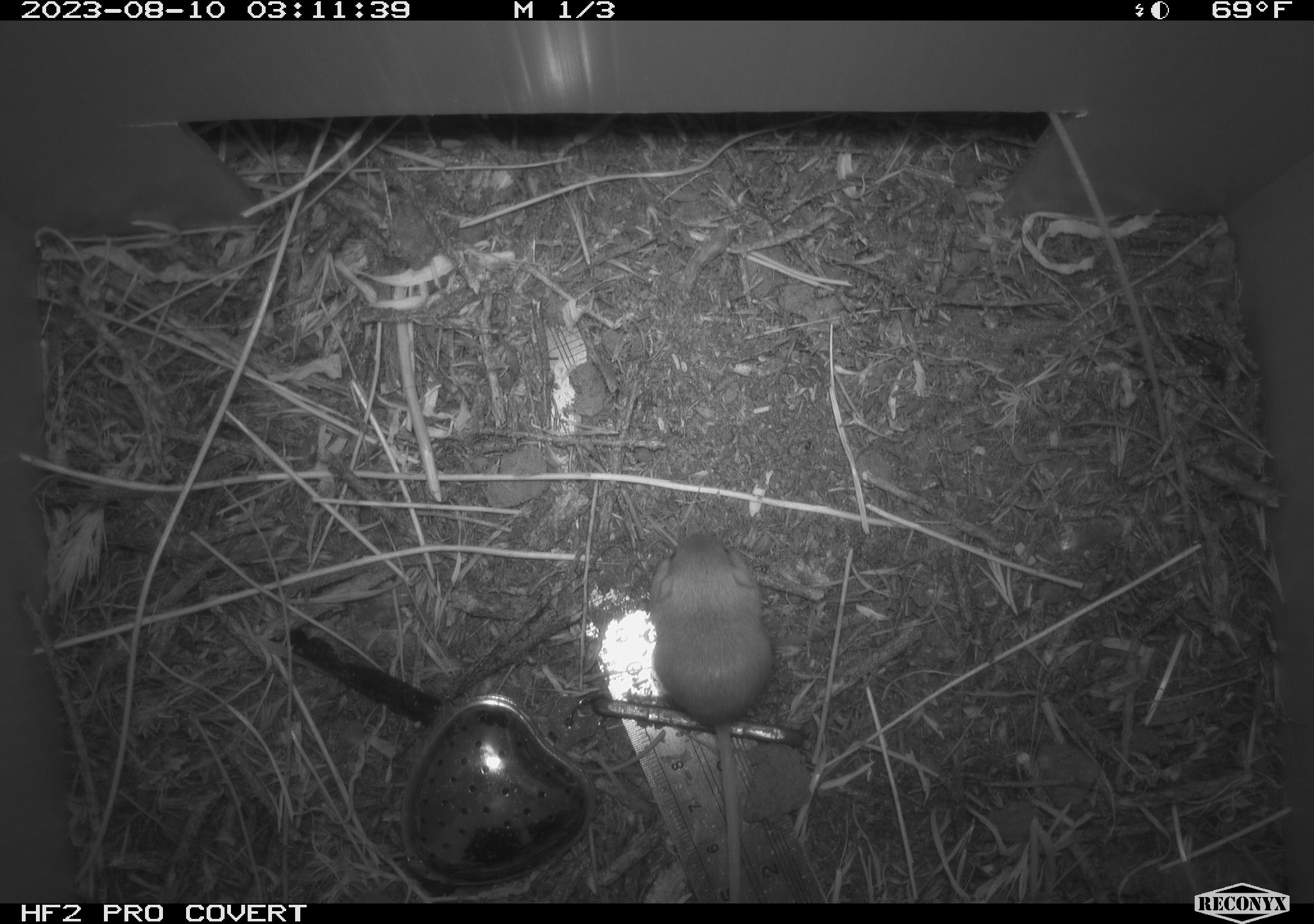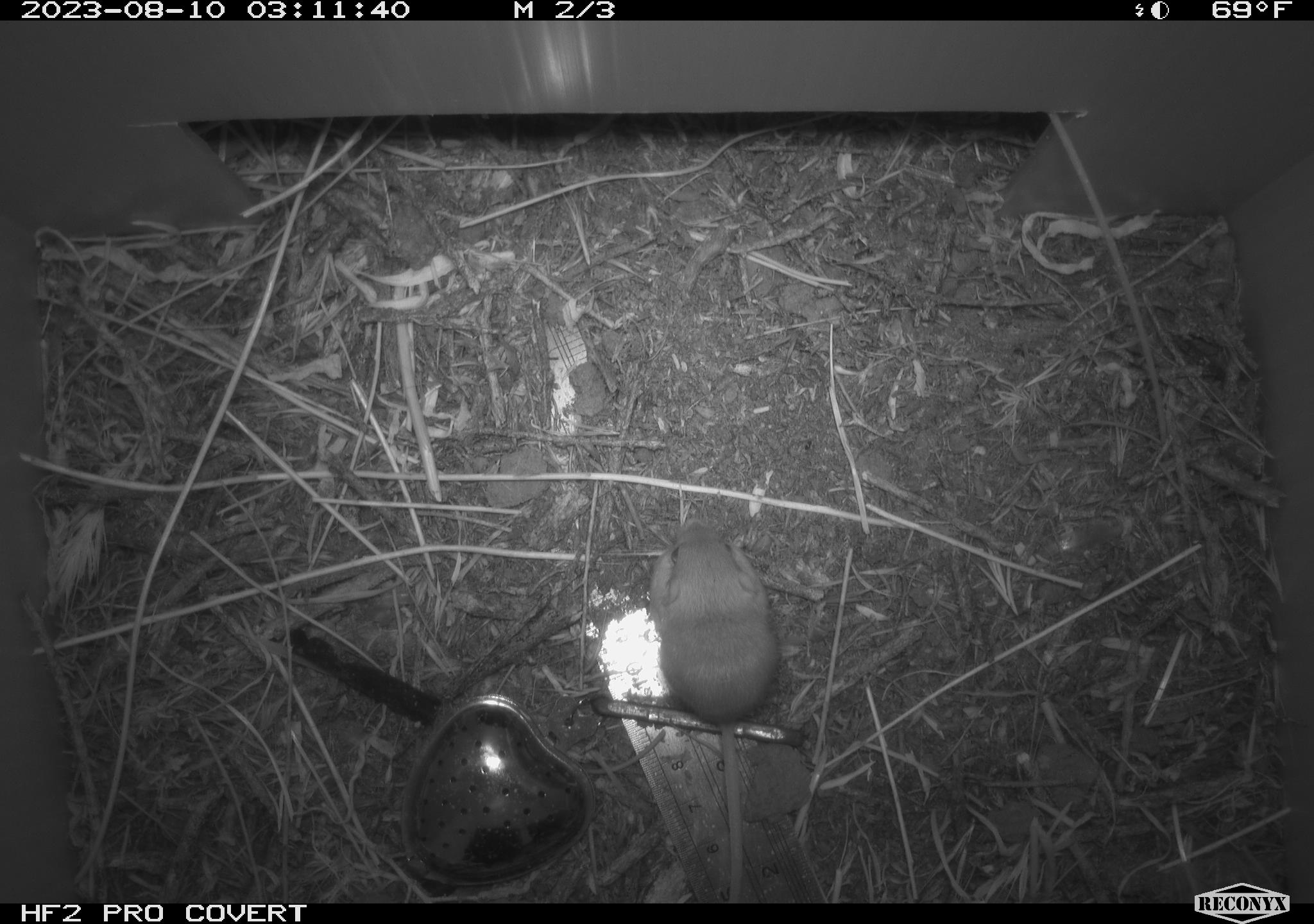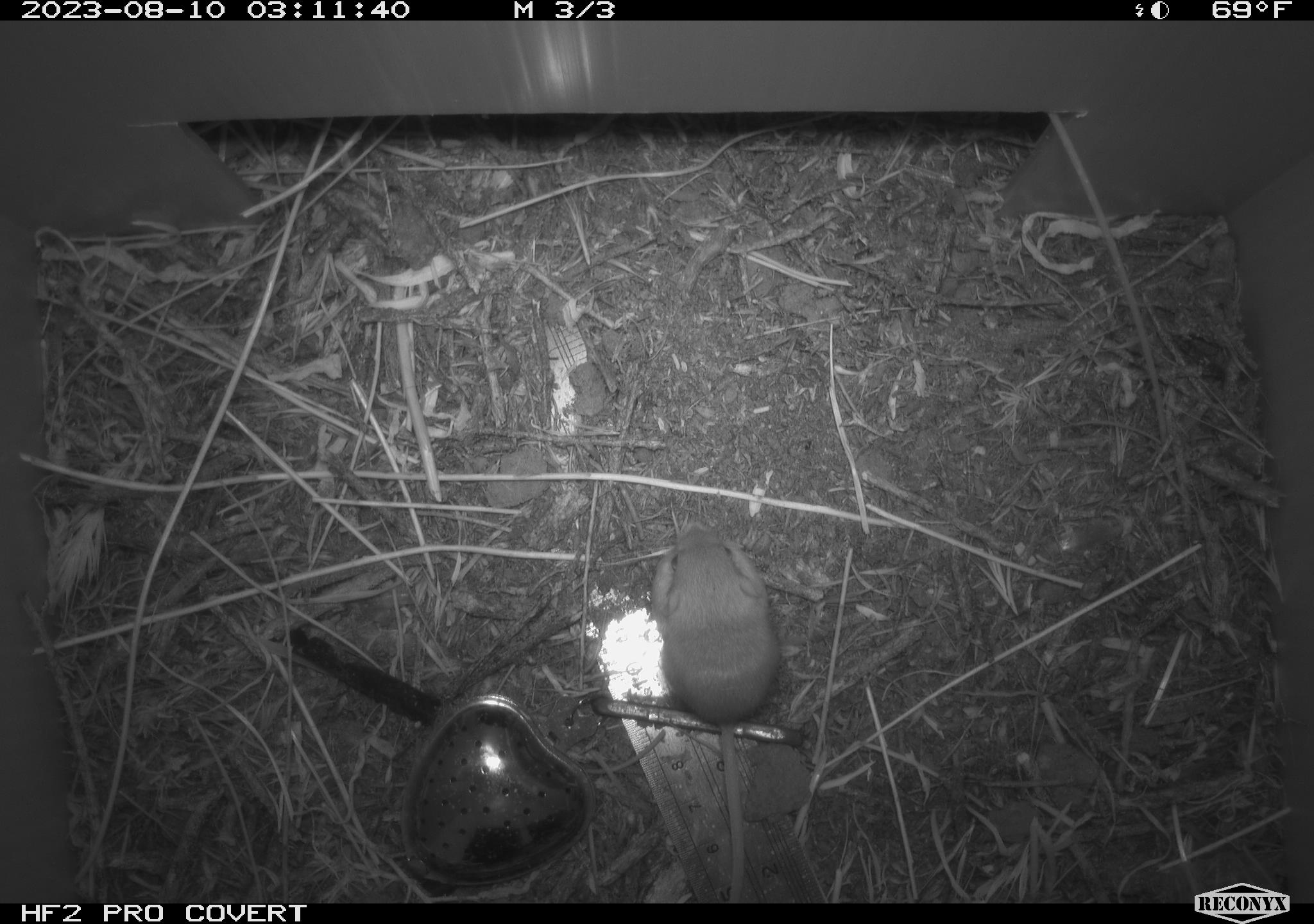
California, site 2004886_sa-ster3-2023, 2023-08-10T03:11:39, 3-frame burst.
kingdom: Animalia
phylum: Chordata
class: Mammalia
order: Rodentia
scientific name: Rodentia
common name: mouse species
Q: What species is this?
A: Mouse species (Rodentia).